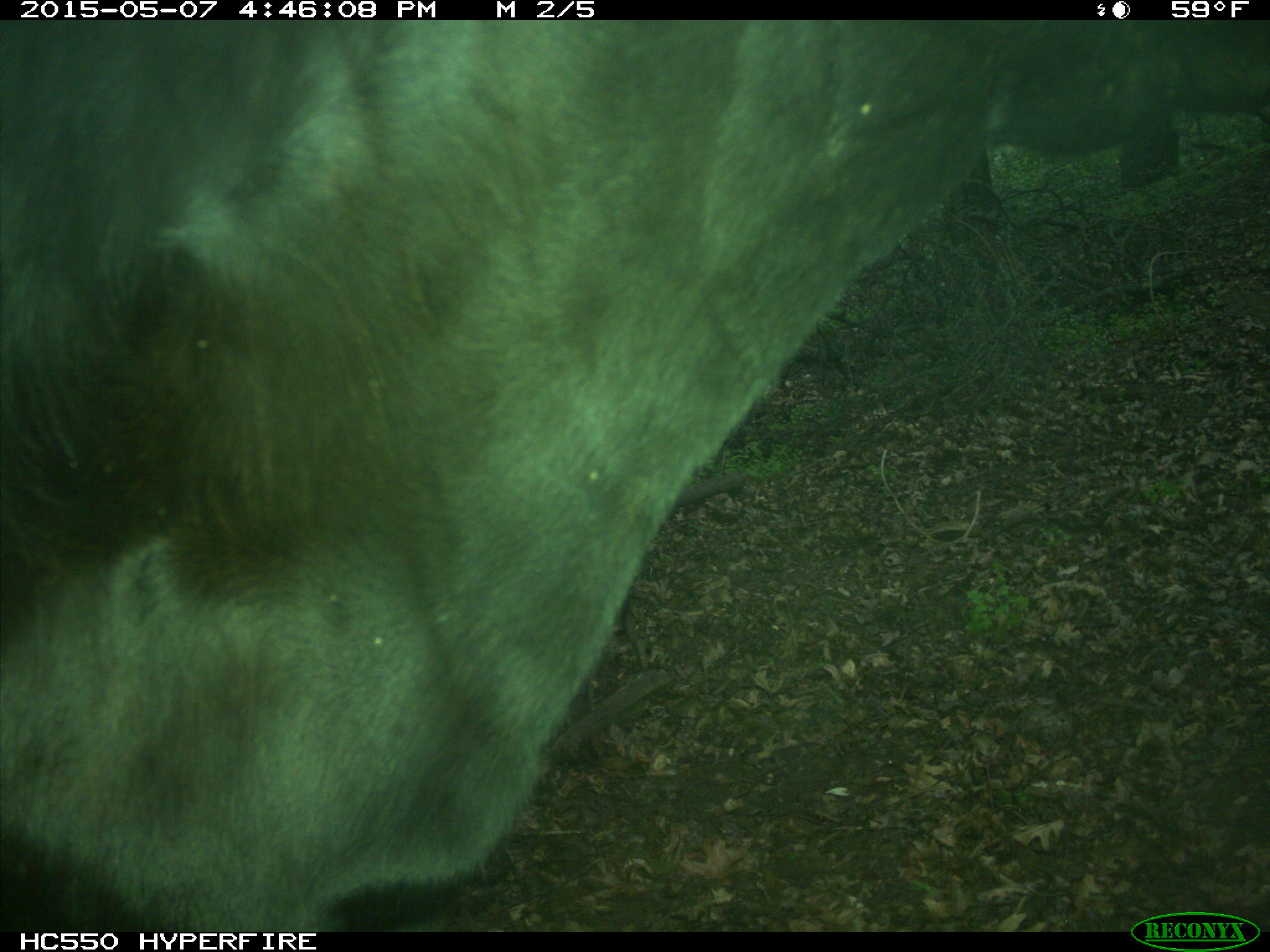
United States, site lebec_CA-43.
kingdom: Animalia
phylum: Chordata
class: Mammalia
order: Artiodactyla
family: Bovidae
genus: Bos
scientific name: Bos taurus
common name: domestic cow